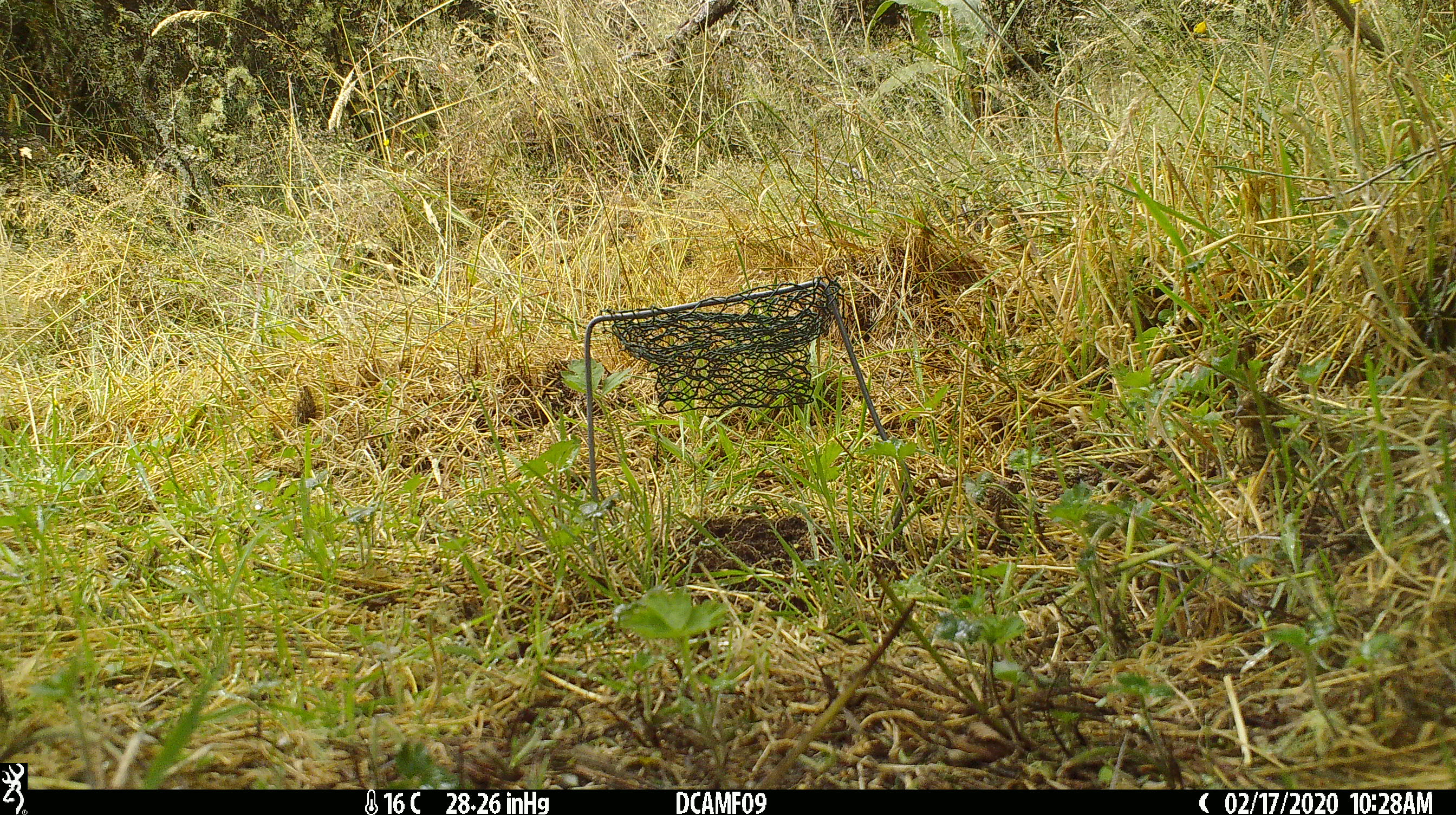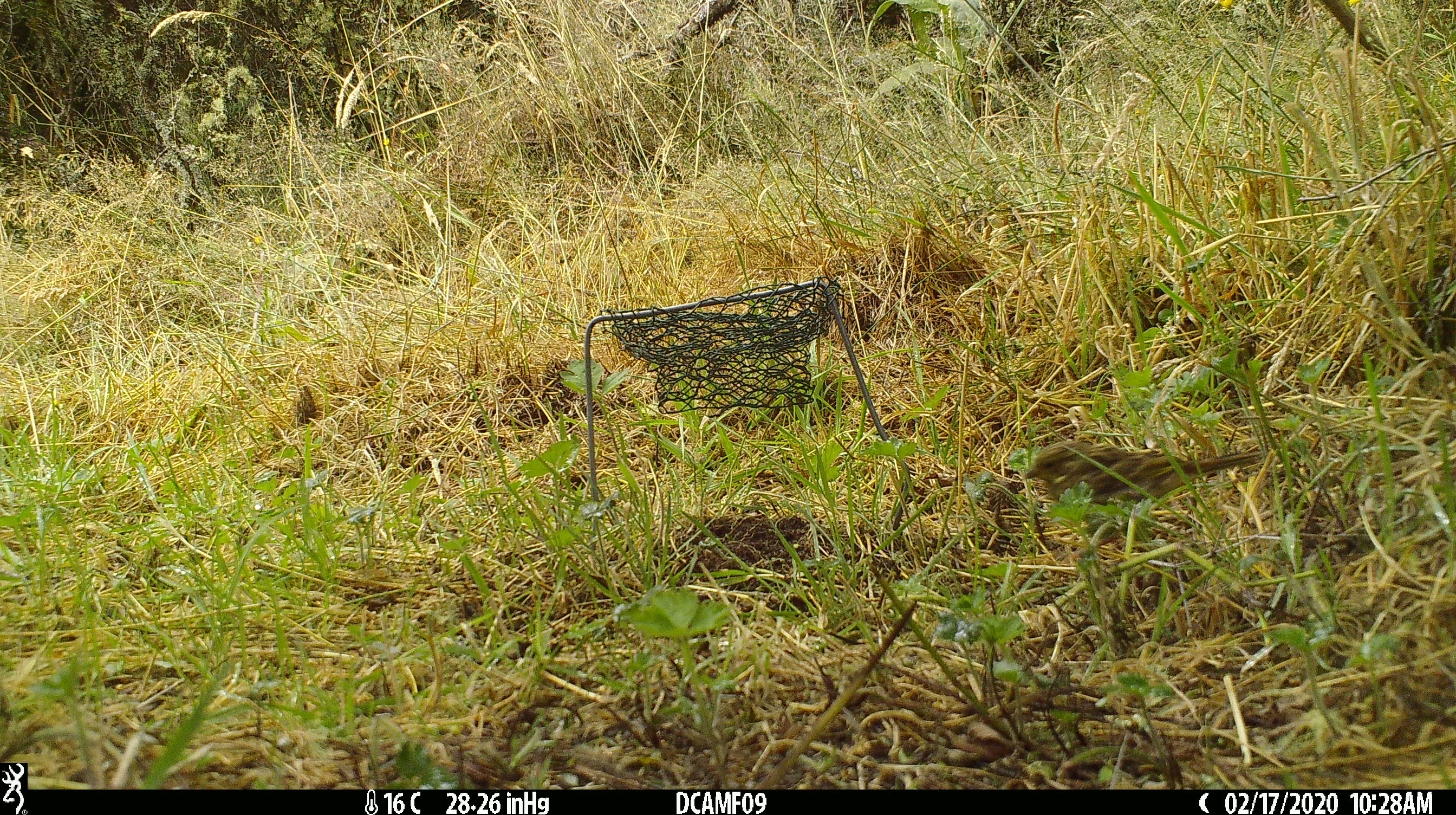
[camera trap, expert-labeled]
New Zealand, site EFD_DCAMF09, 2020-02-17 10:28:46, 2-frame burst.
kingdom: Animalia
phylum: Chordata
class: Aves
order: Passeriformes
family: Prunellidae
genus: Prunella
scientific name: Prunella modularis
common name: dunnock